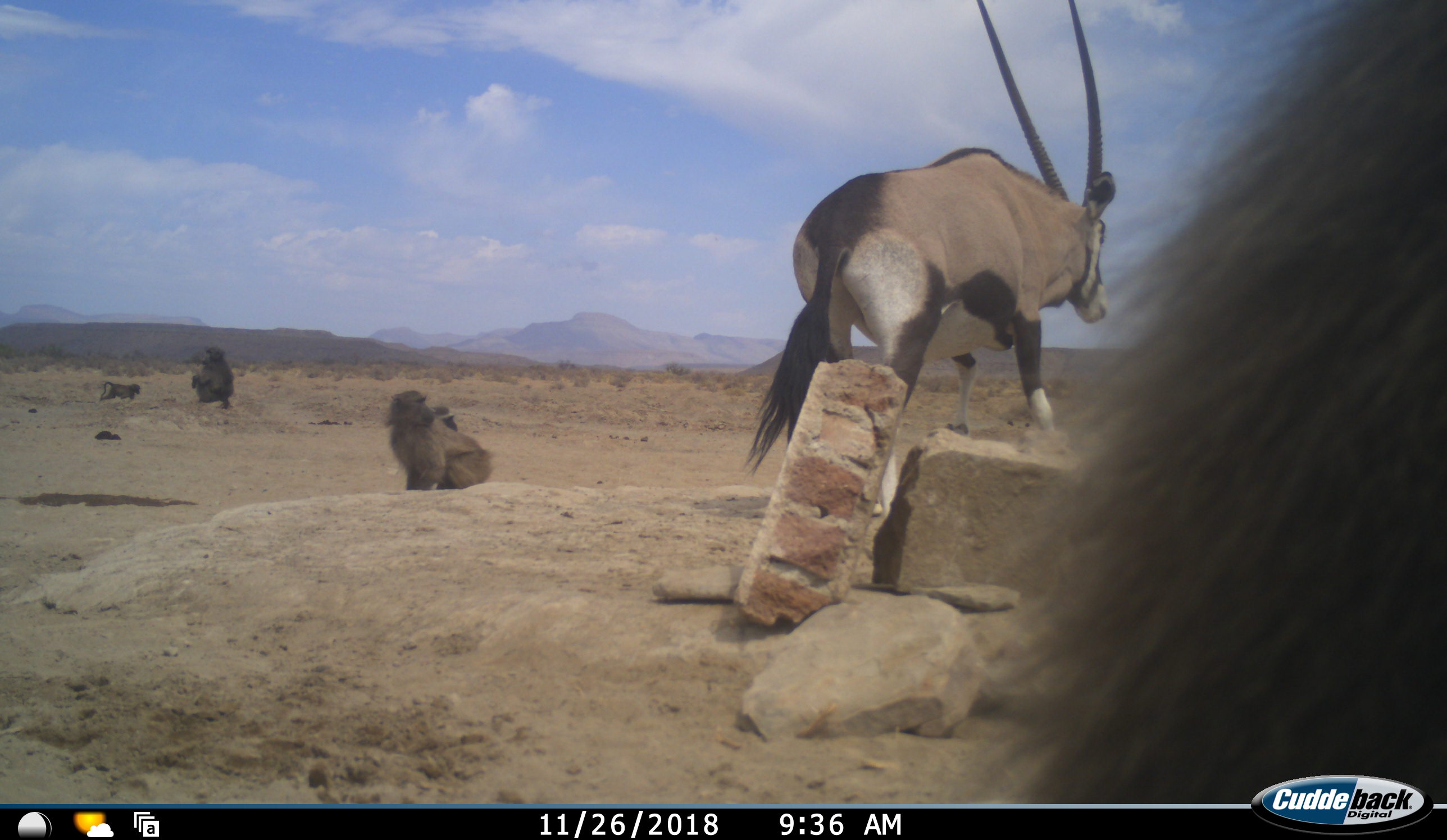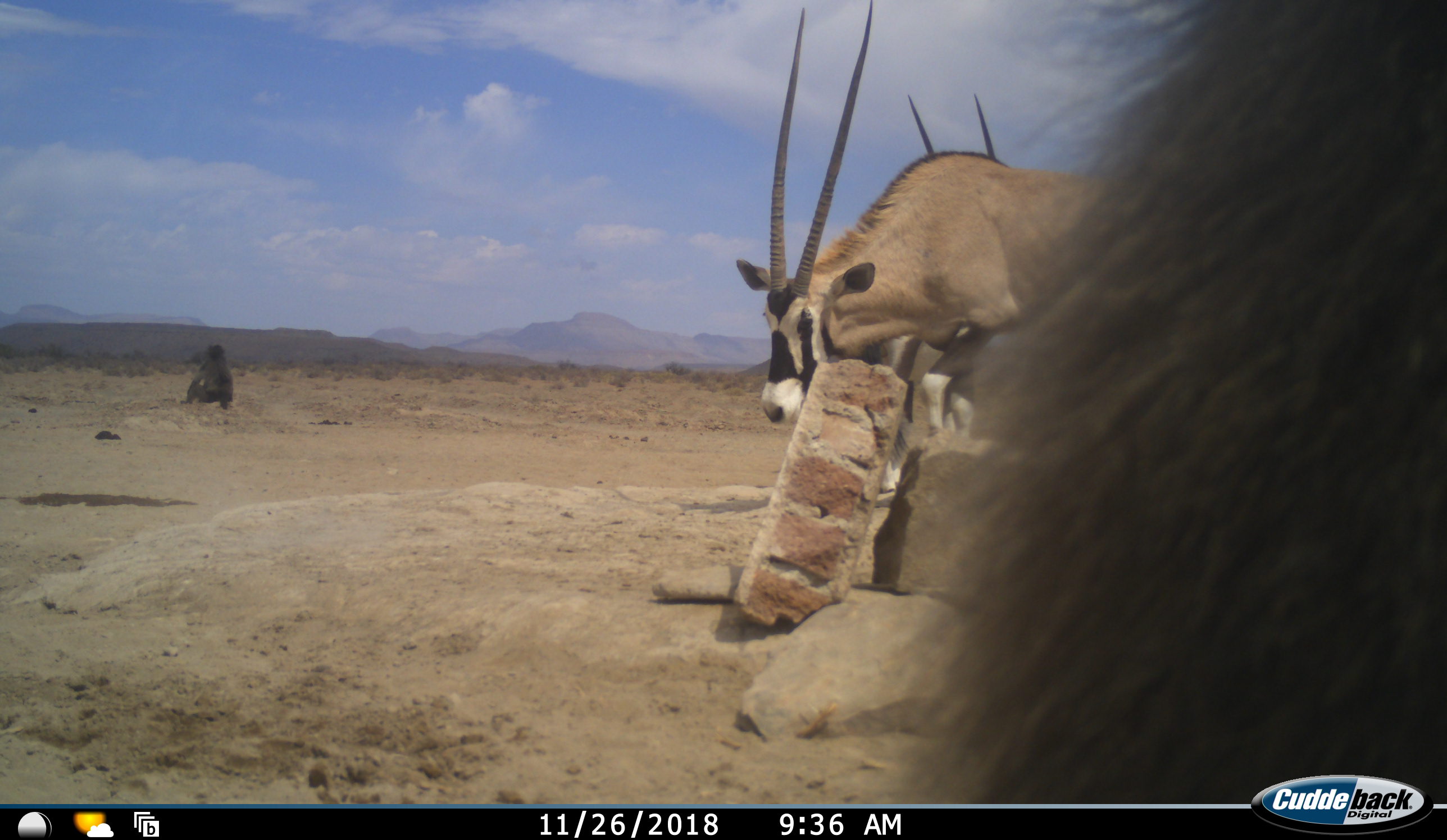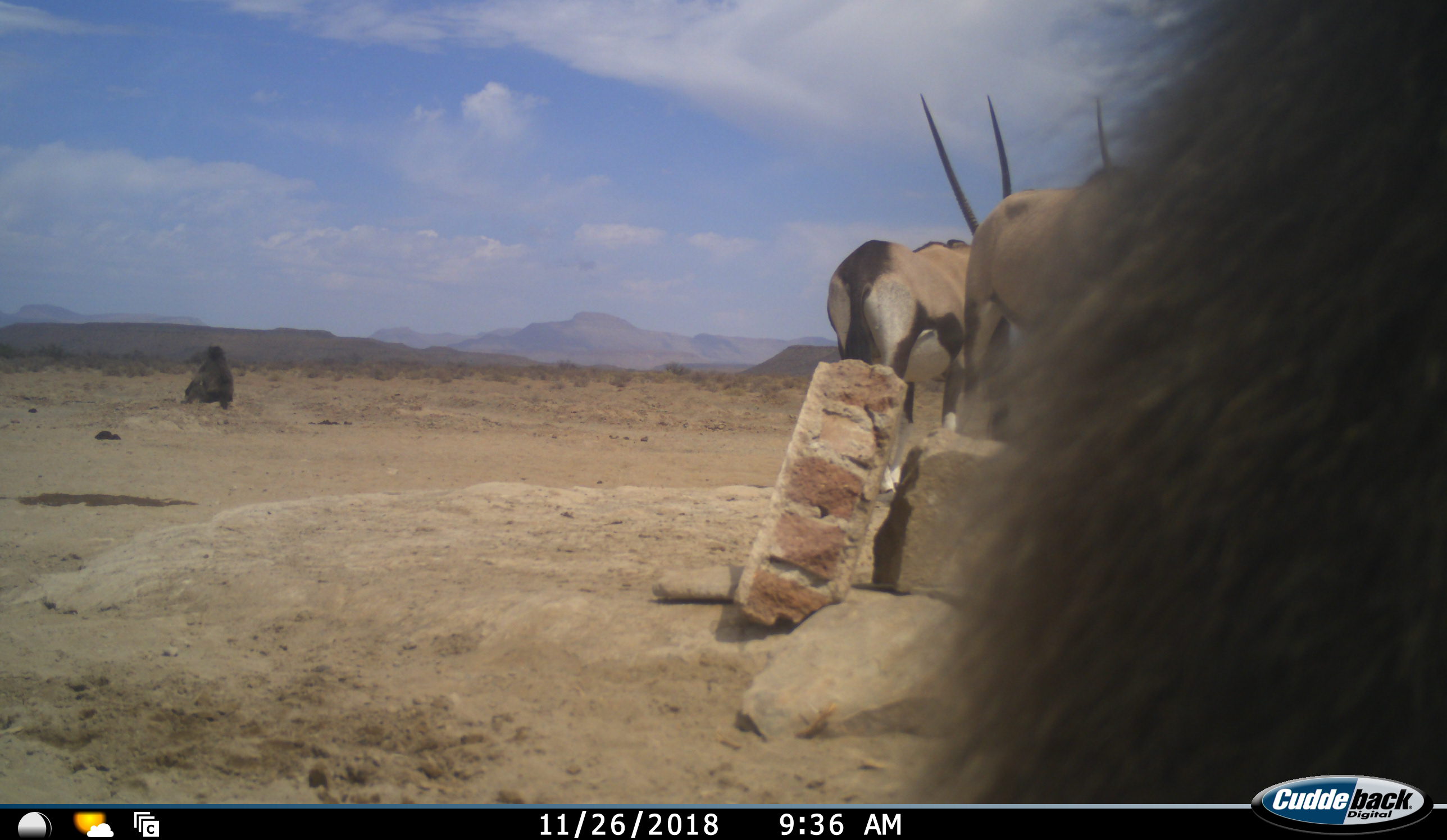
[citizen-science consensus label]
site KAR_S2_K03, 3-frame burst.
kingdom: Animalia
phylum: Chordata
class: Mammalia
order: Primates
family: Cercopithecidae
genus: Papio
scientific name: Papio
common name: baboon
Baboon (Papio), count 4. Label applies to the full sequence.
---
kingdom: Animalia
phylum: Chordata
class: Mammalia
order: Artiodactyla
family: Bovidae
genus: Oryx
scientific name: Oryx gazella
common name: gemsbok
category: oryx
Oryx (gemsbok) (Oryx gazella), count 2. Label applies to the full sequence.